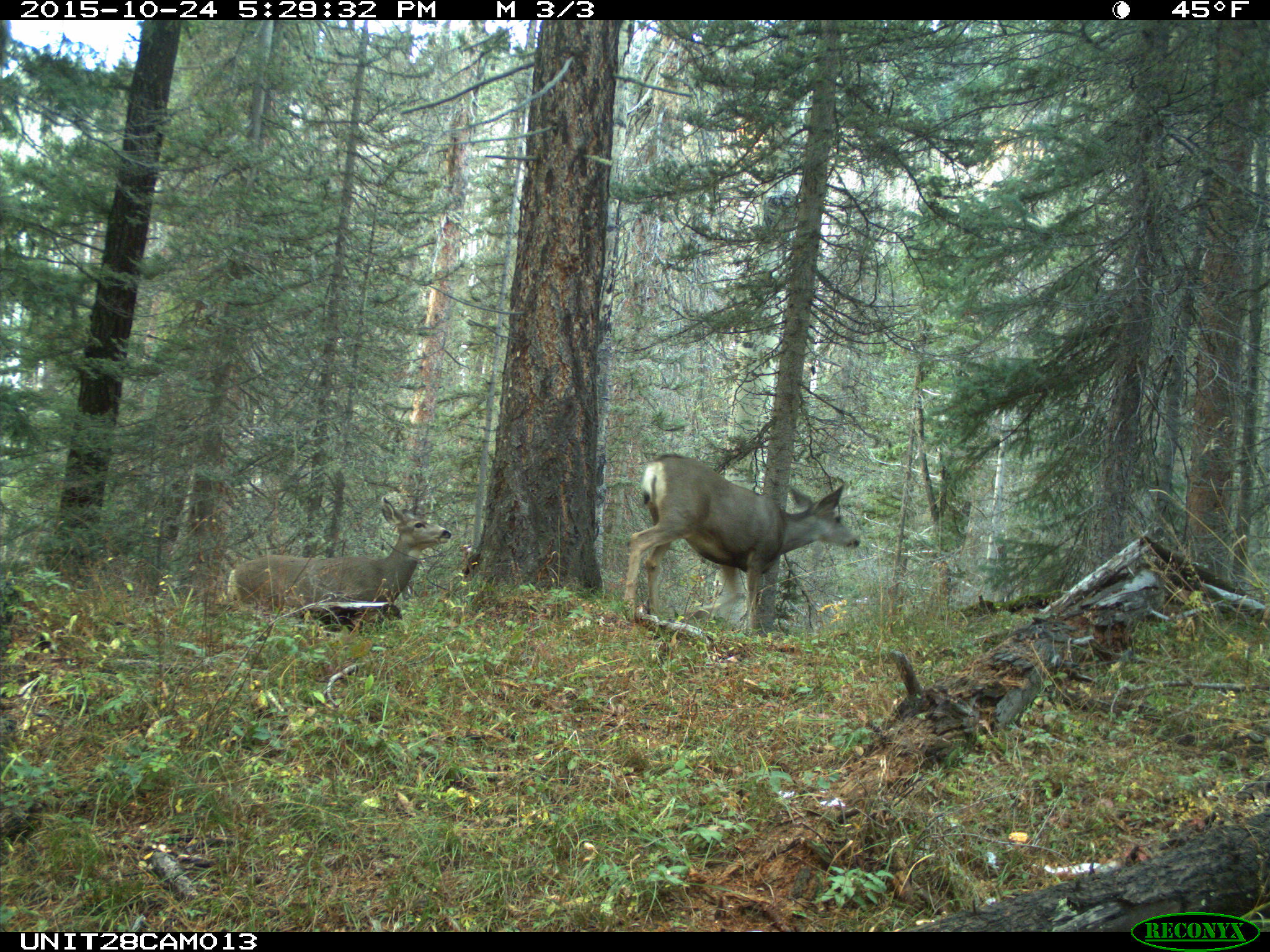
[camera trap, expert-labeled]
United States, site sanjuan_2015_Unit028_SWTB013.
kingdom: Animalia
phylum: Chordata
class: Mammalia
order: Artiodactyla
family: Cervidae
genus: Odocoileus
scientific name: Odocoileus hemionus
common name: mule deer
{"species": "Odocoileus hemionus (mule deer)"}